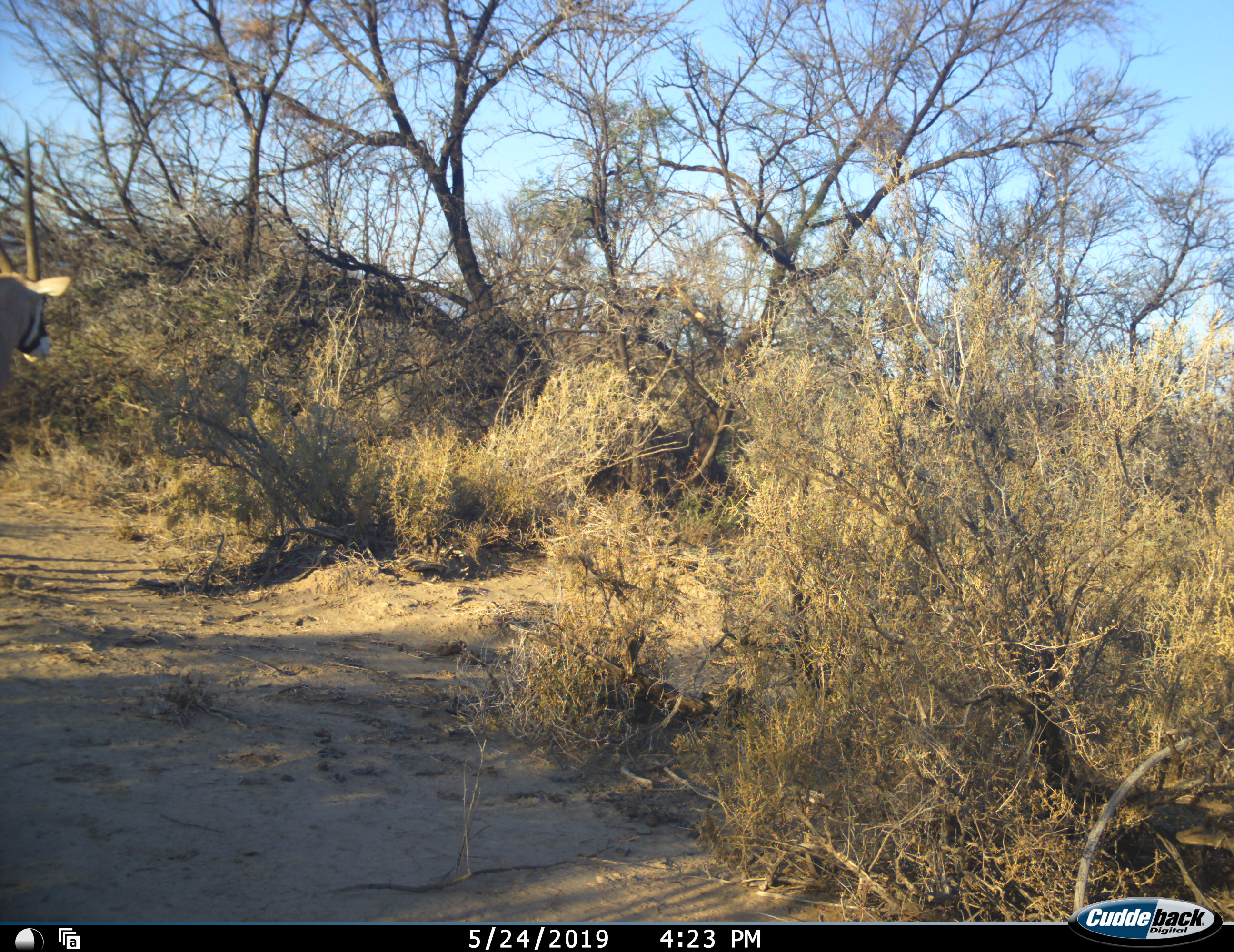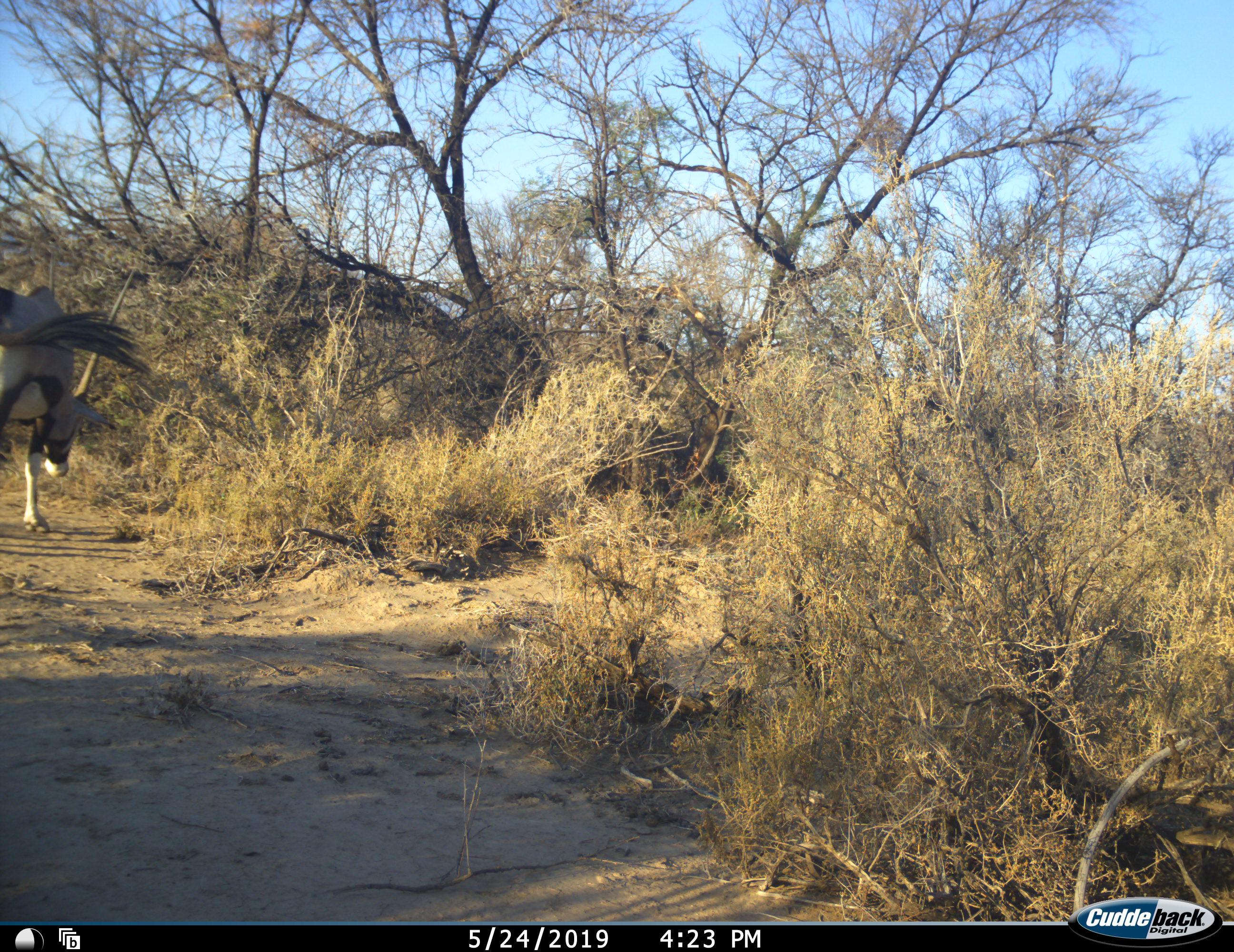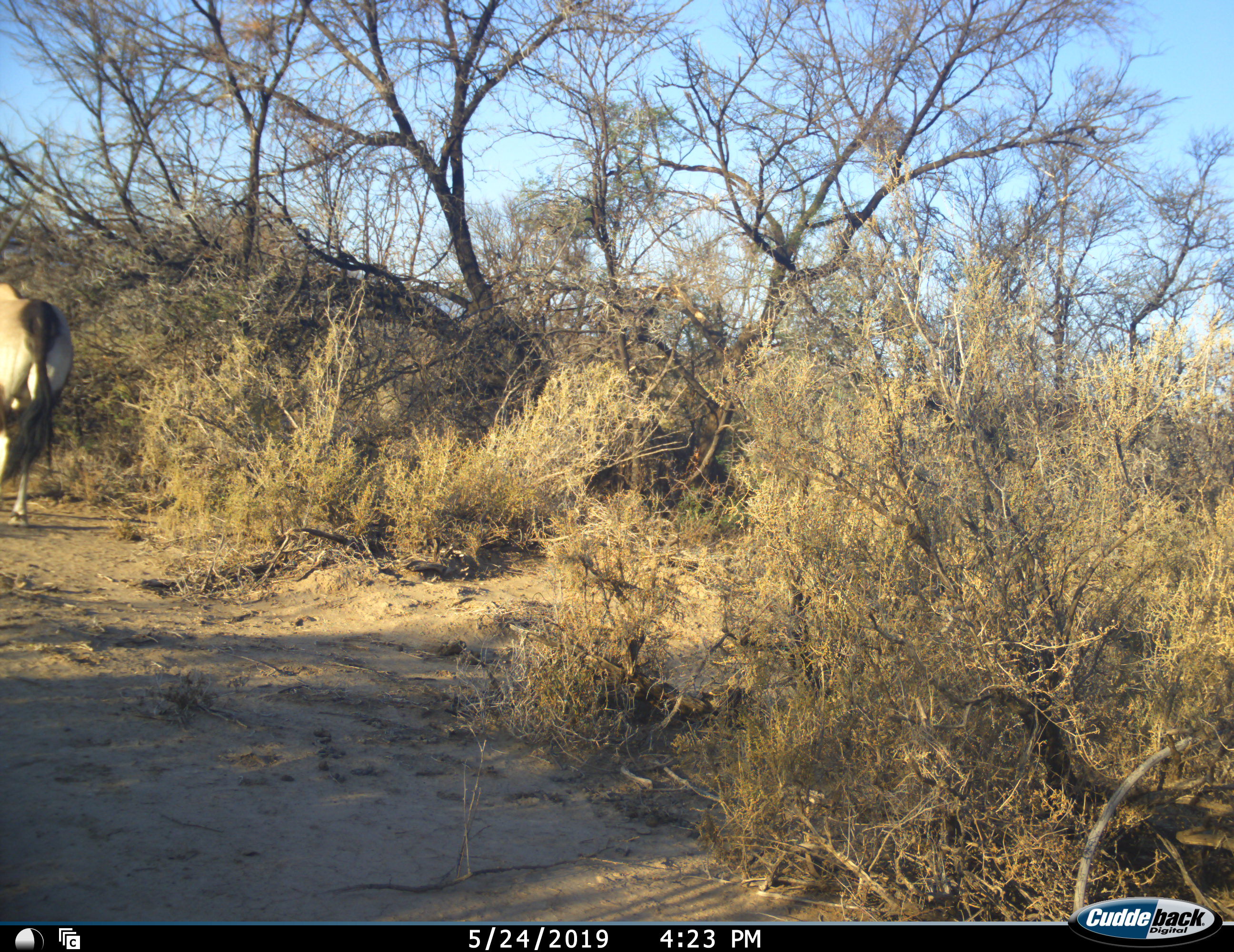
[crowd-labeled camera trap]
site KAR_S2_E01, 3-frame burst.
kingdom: Animalia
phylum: Chordata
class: Mammalia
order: Artiodactyla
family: Bovidae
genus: Oryx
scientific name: Oryx gazella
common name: gemsbok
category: oryx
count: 1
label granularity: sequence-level